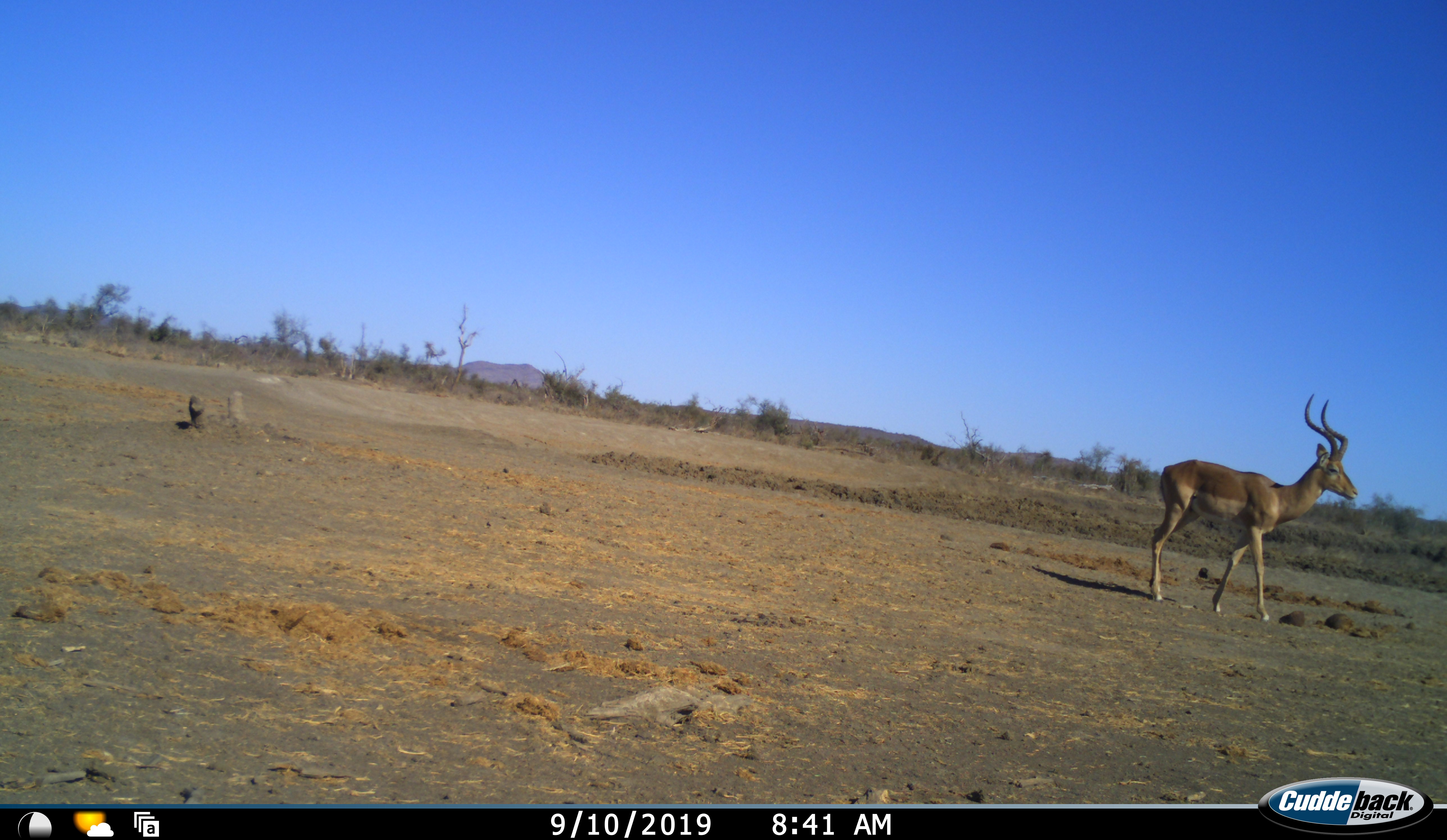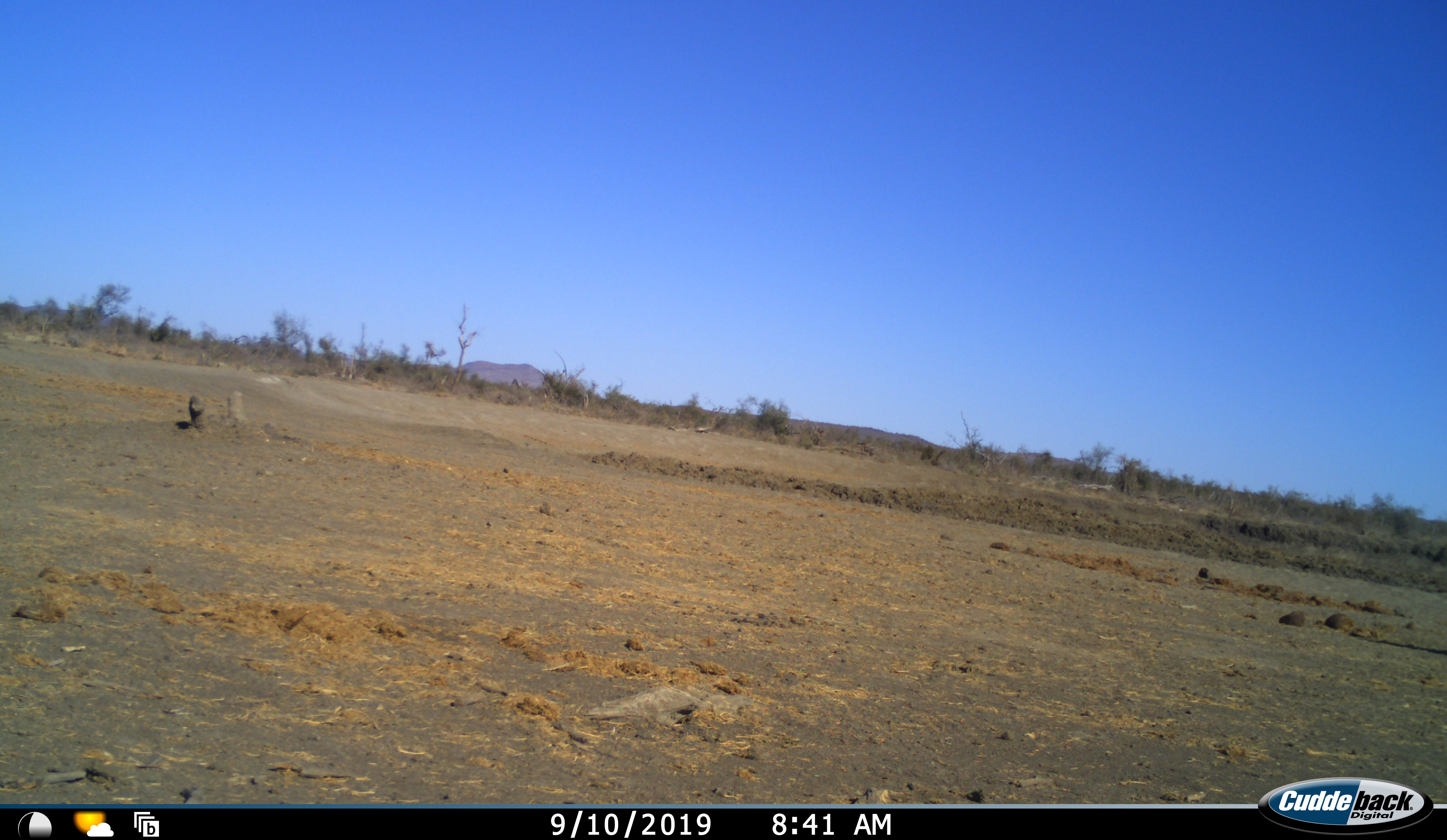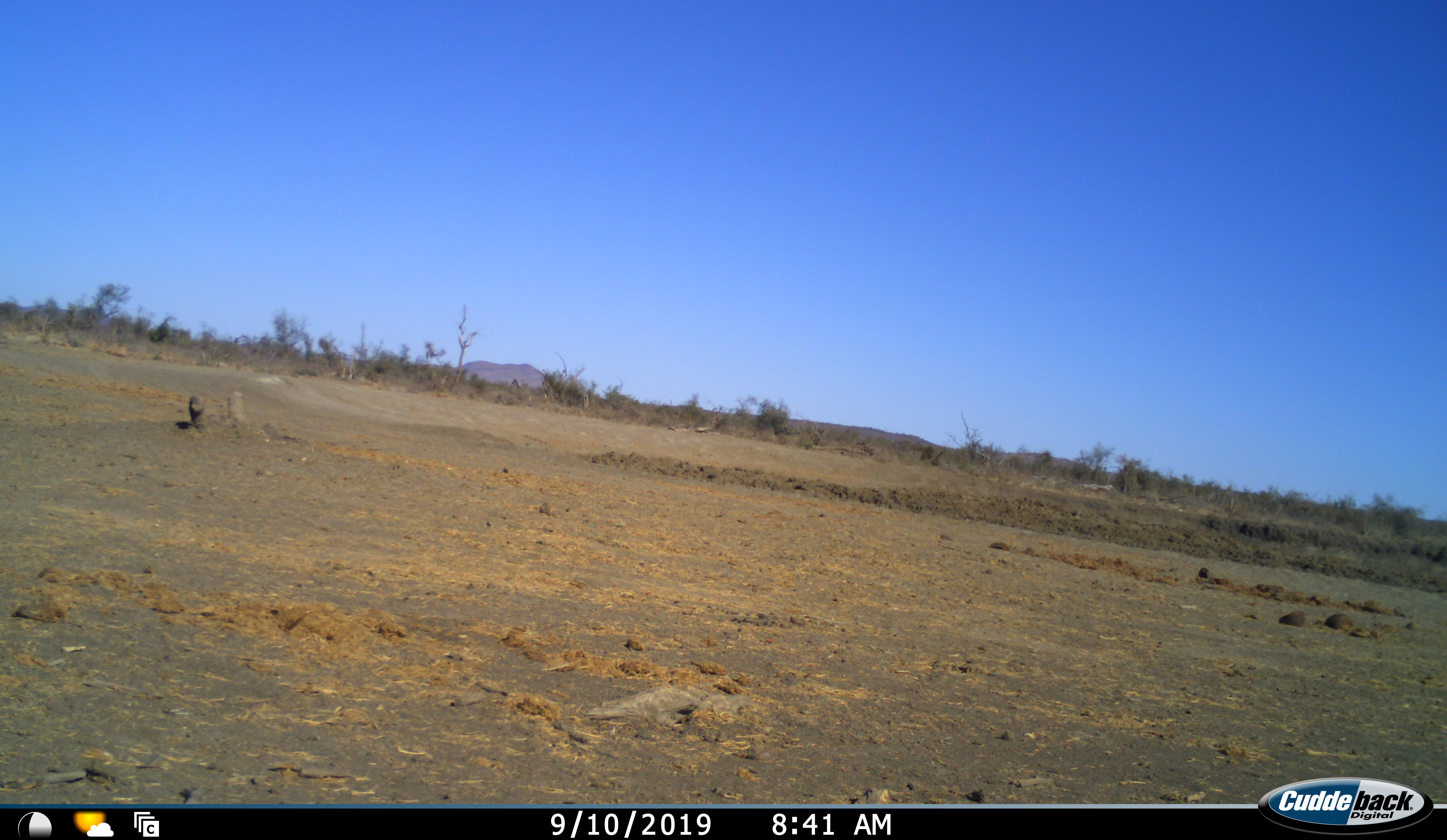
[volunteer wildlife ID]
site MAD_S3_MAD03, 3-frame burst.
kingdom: Animalia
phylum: Chordata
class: Mammalia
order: Artiodactyla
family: Bovidae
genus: Aepyceros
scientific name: Aepyceros melampus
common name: impala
Impala (Aepyceros melampus), count 1. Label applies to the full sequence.